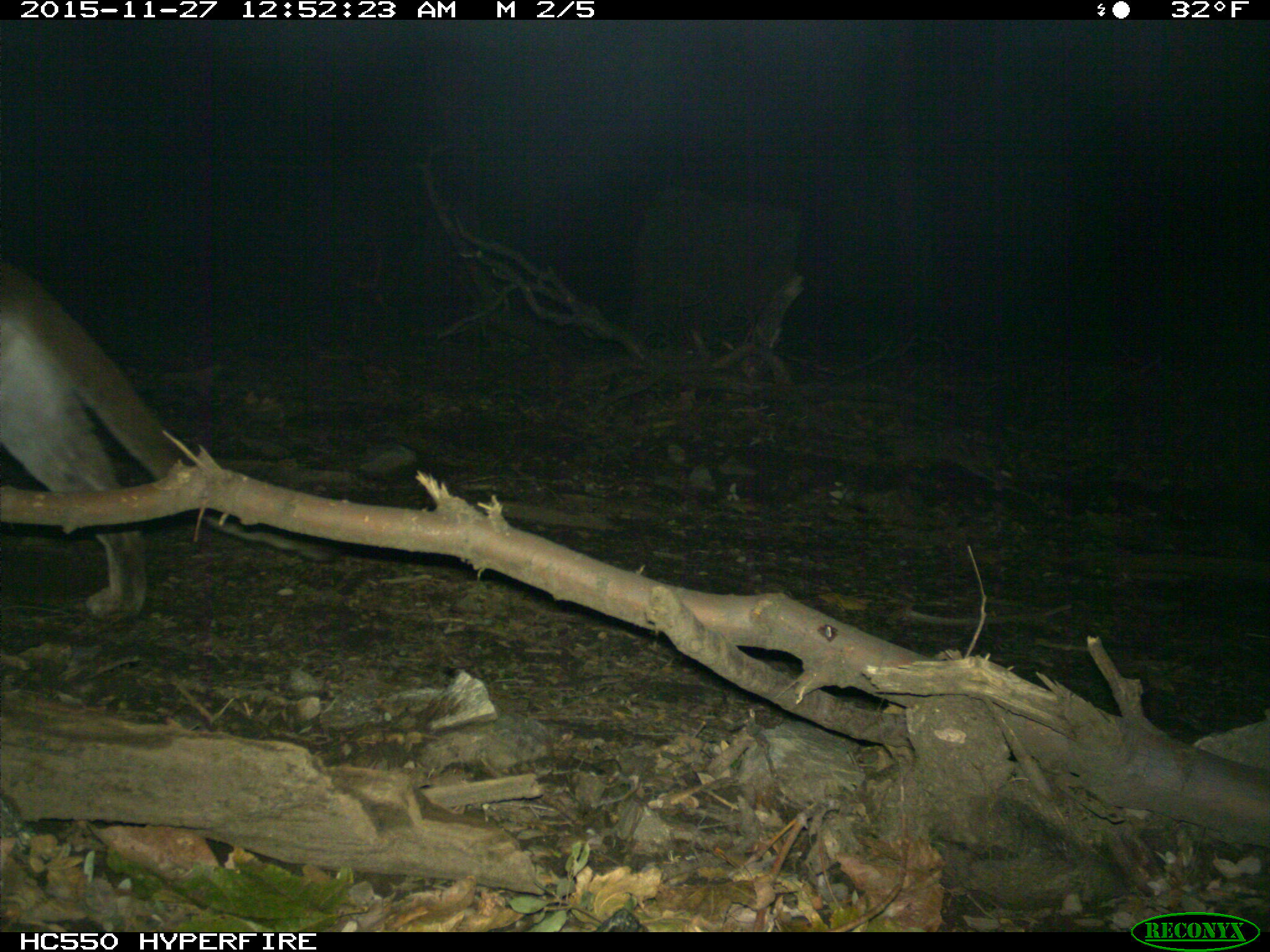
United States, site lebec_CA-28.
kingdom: Animalia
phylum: Chordata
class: Mammalia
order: Carnivora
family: Felidae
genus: Puma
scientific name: Puma concolor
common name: mountain lion